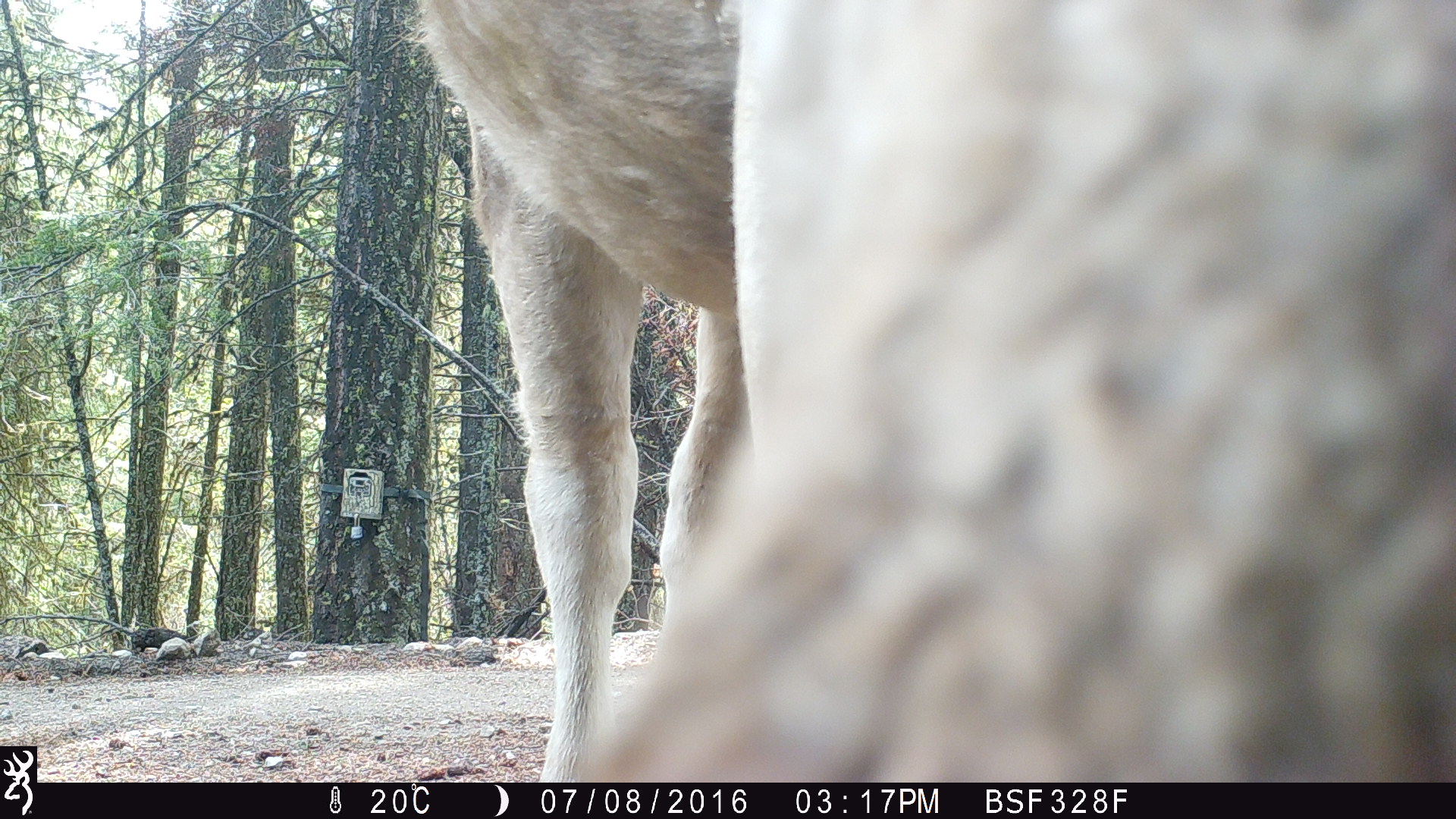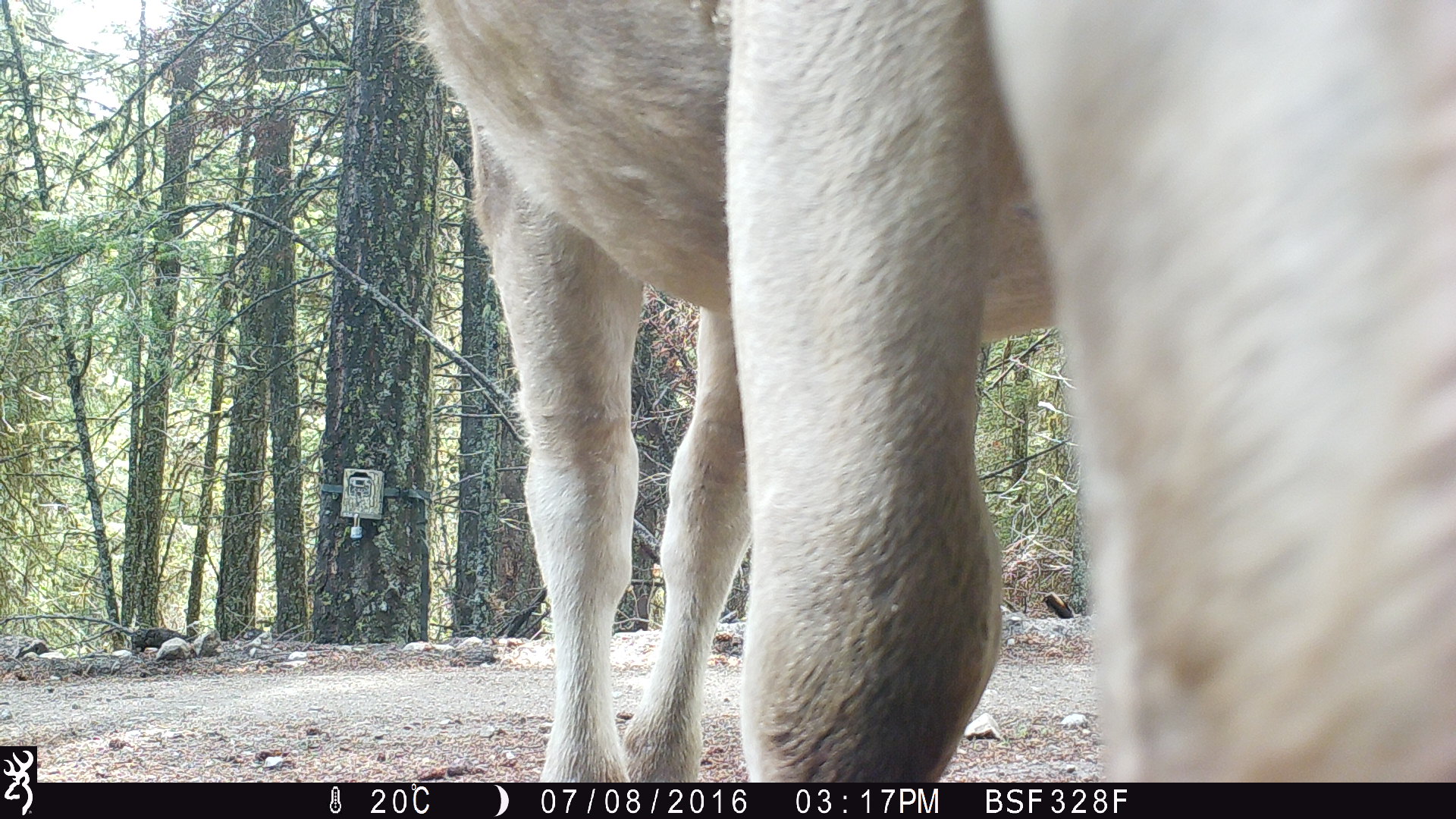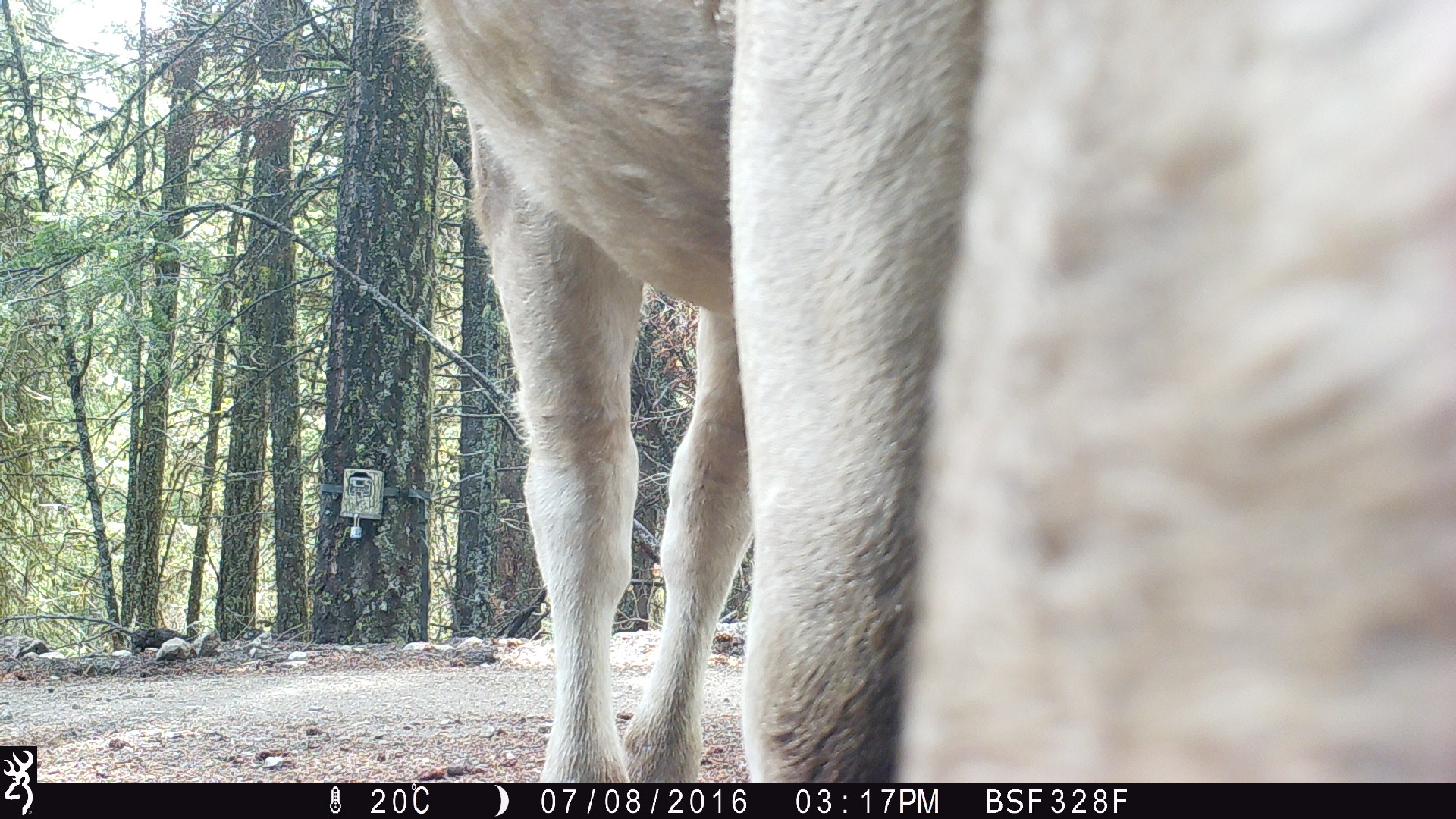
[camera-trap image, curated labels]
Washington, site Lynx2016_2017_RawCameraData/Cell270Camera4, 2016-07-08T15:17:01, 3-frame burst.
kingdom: Animalia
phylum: Chordata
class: Mammalia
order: Artiodactyla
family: Bovidae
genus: Bos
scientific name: Bos taurus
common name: domestic cattle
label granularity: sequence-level